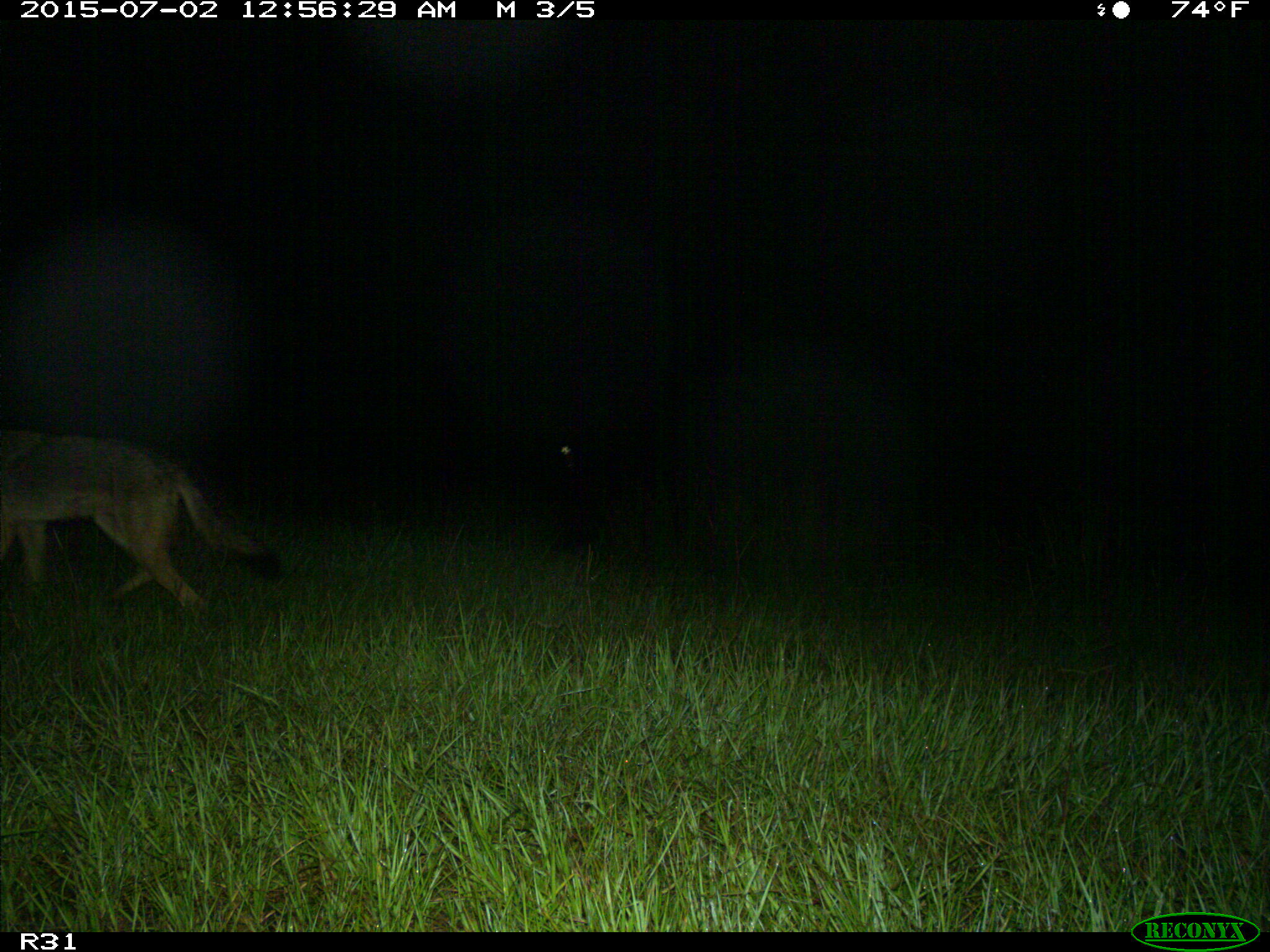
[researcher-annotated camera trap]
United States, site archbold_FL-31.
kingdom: Animalia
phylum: Chordata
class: Mammalia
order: Carnivora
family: Canidae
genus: Canis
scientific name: Canis latrans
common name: coyote